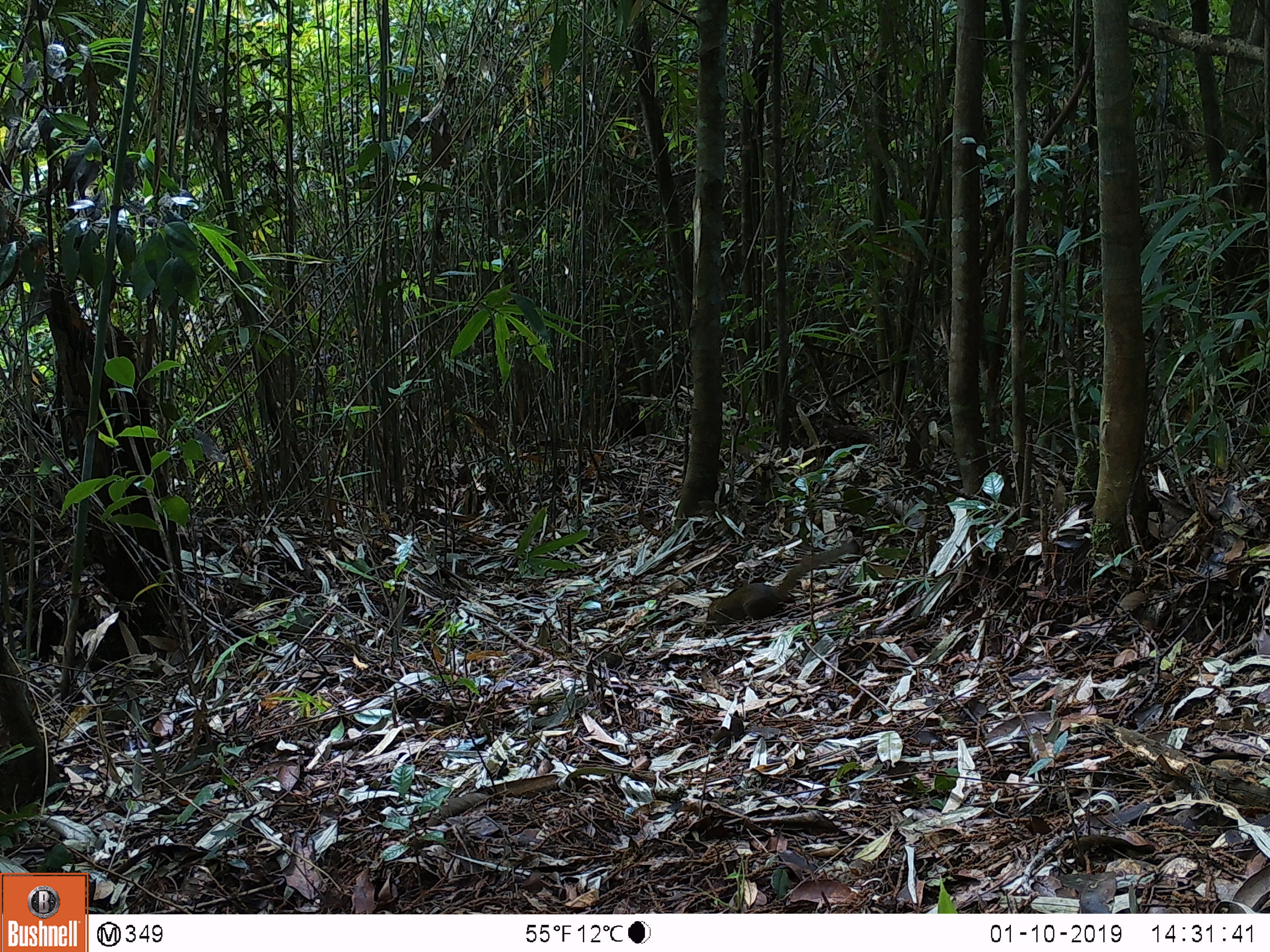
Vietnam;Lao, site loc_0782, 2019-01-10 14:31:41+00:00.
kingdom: Animalia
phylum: Chordata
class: Mammalia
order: Scandentia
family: Tupaiidae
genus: Tupaia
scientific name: Tupaia belangeri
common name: northern treeshrew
Northern treeshrew (Tupaia belangeri). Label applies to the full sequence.